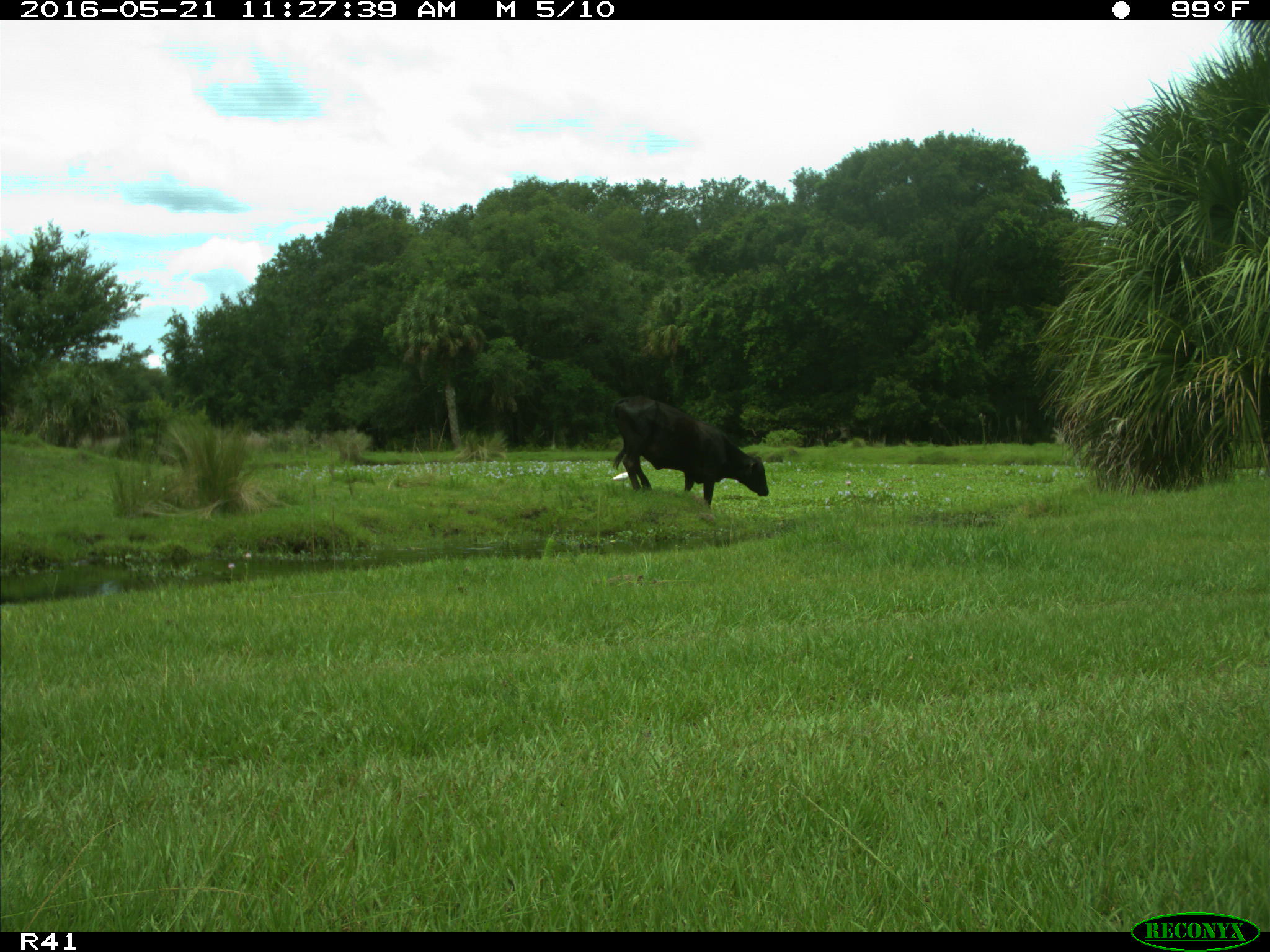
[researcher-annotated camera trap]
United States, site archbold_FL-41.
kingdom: Animalia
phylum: Chordata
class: Mammalia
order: Artiodactyla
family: Bovidae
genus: Bos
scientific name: Bos taurus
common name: domestic cow